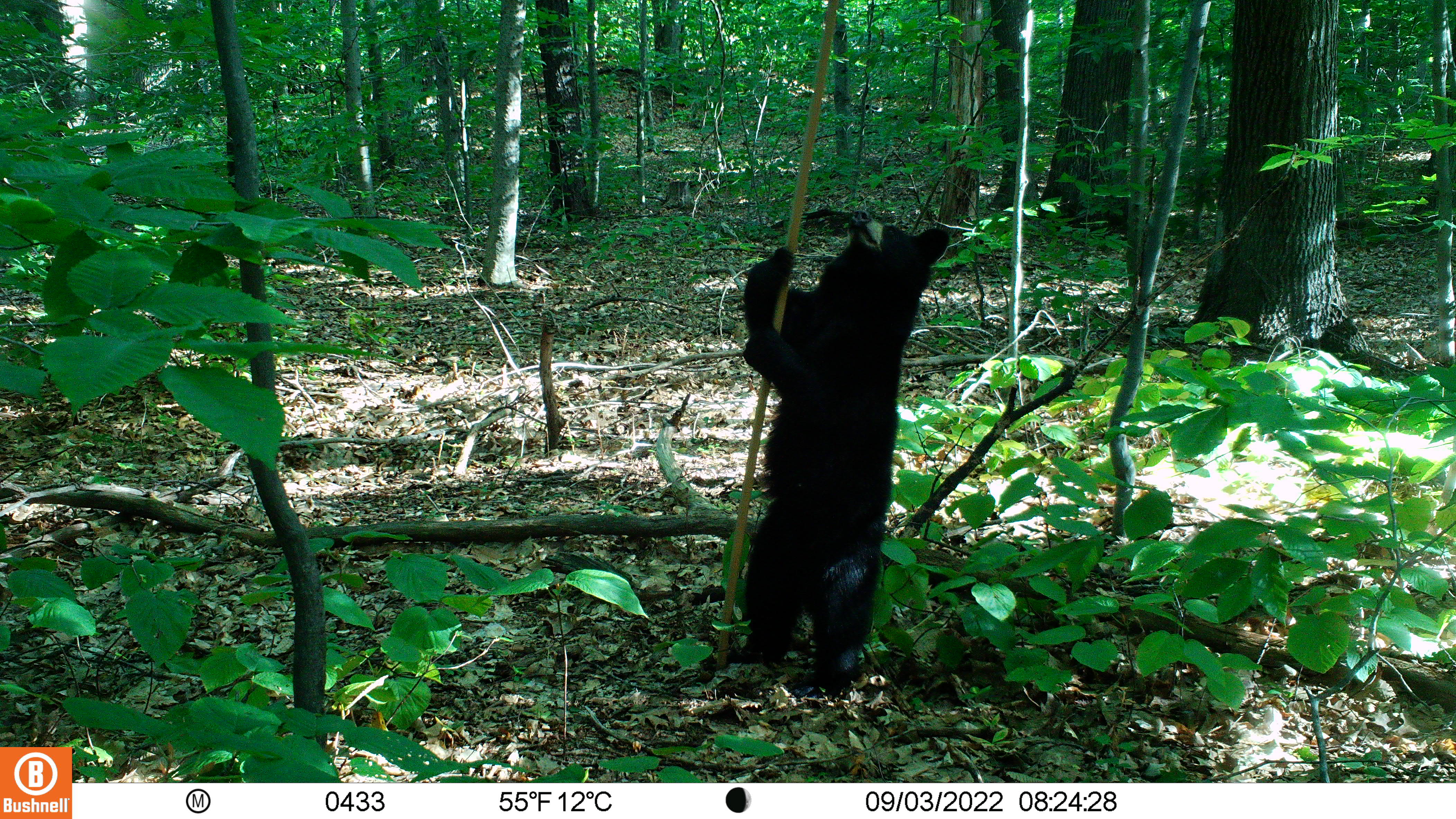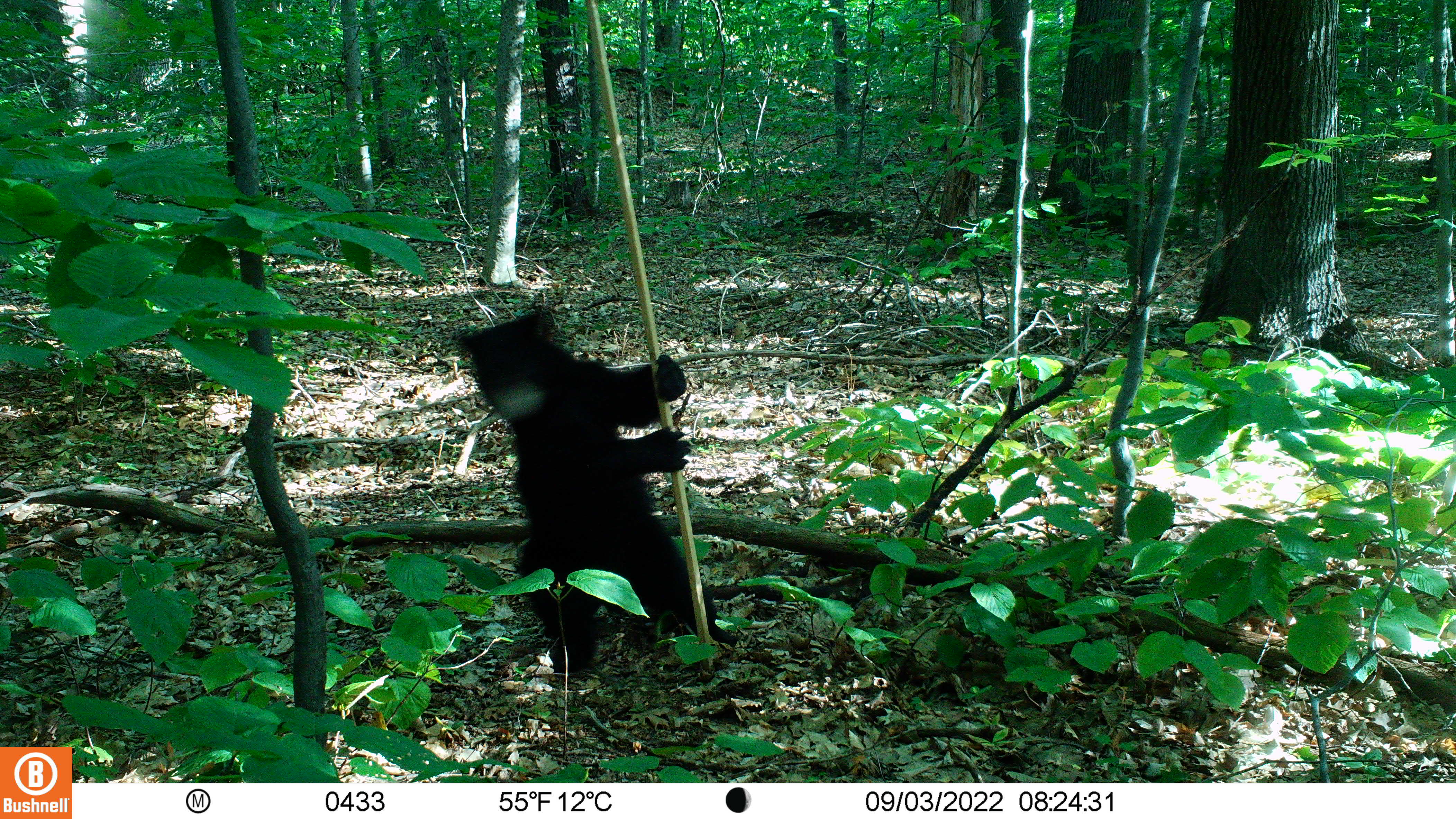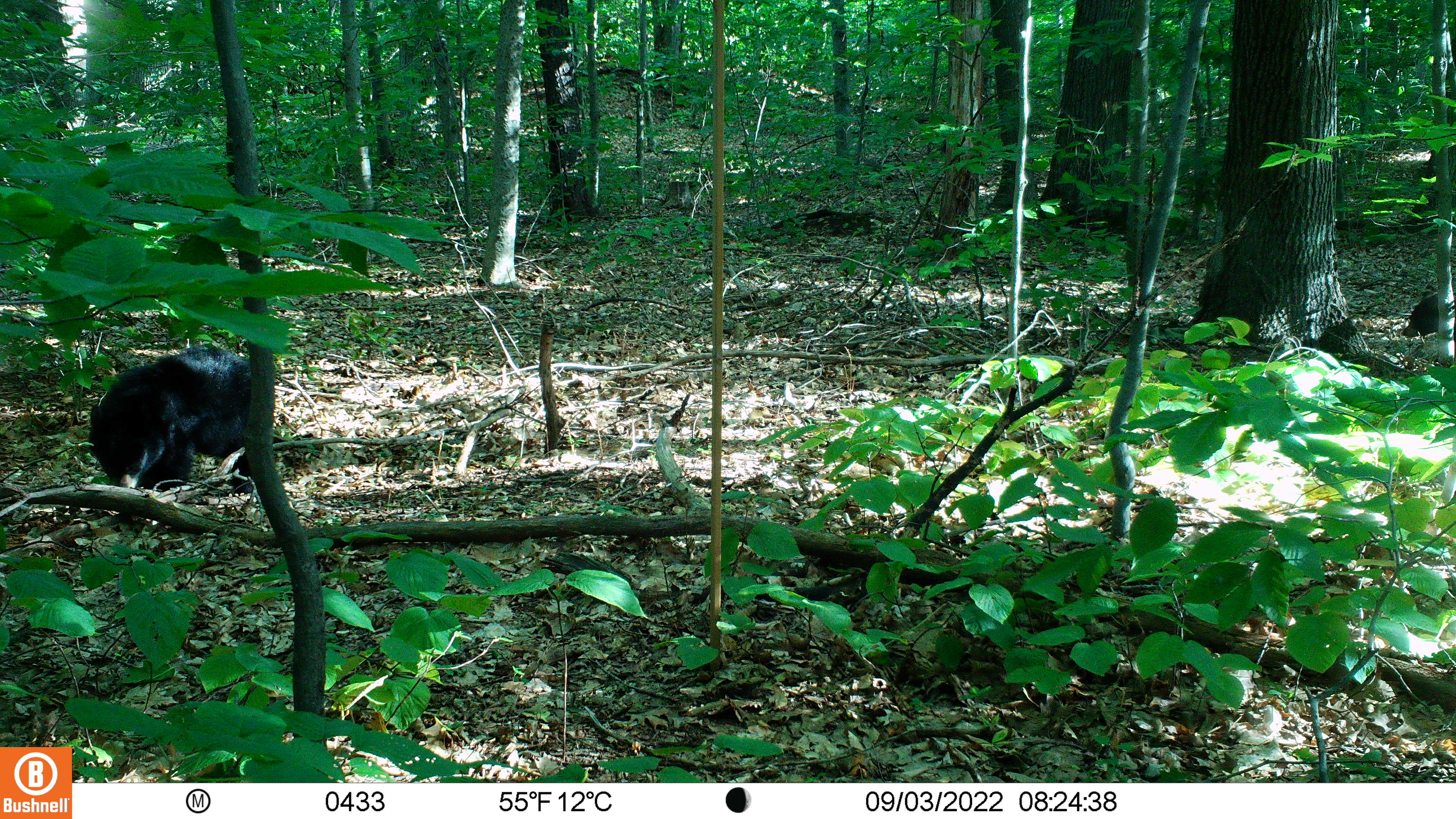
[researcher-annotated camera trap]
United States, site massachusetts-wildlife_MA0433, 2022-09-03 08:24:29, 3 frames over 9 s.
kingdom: Animalia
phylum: Chordata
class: Mammalia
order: Carnivora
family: Ursidae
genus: Ursus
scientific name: Ursus americanus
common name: black bear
Black bear (Ursus americanus).